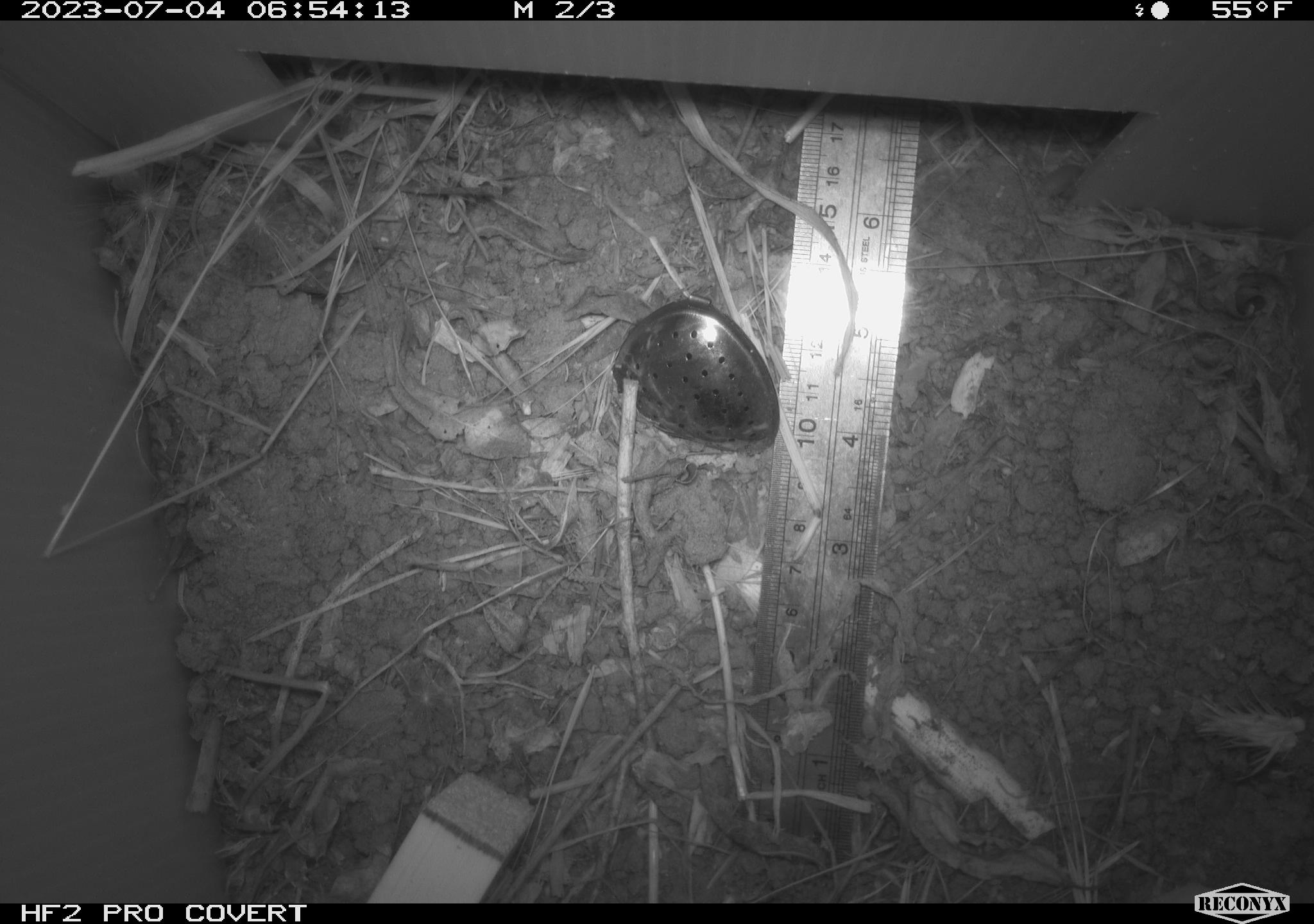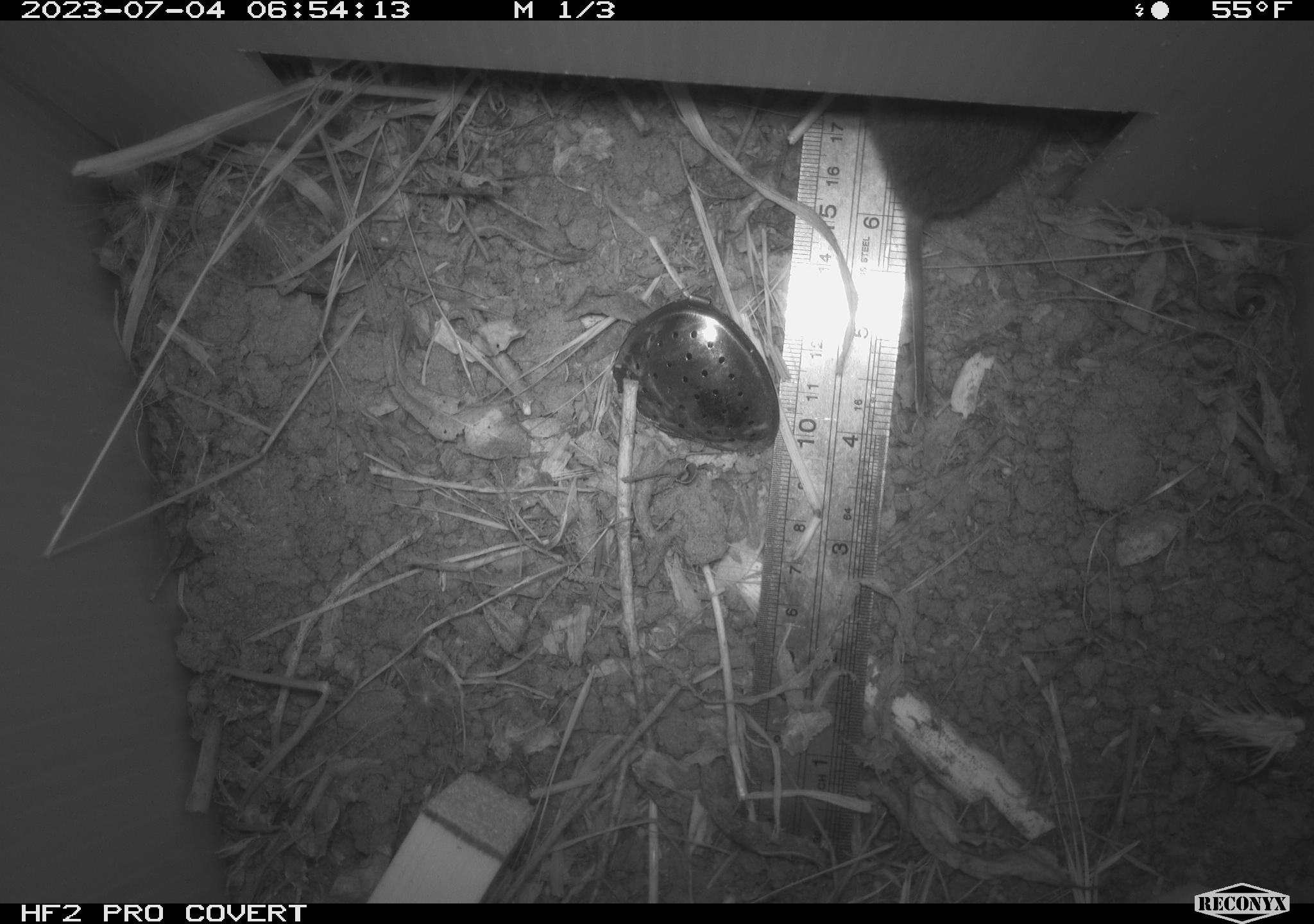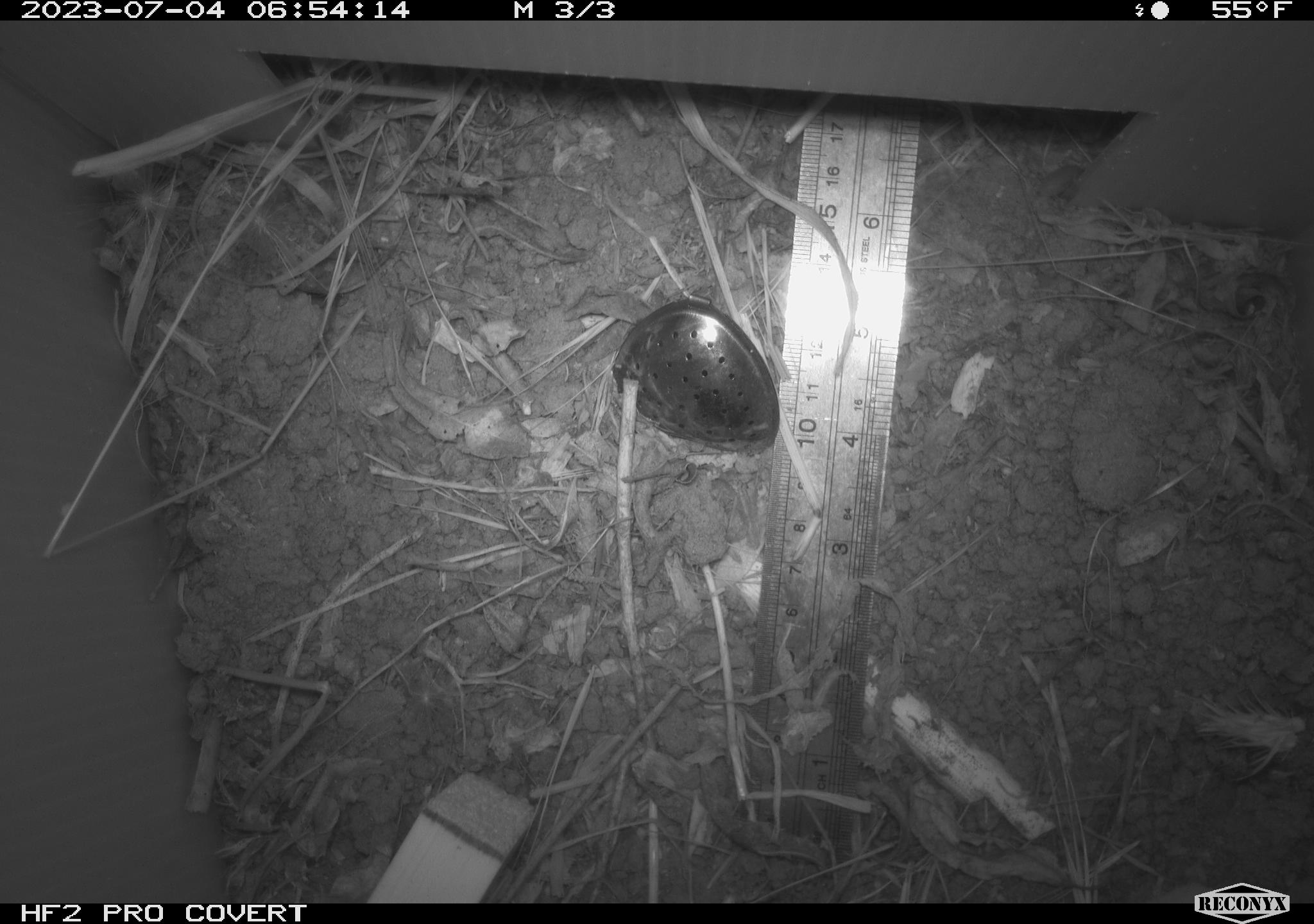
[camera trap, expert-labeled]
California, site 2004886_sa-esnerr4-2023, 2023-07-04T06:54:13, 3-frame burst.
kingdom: Animalia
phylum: Chordata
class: Mammalia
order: Rodentia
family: Cricetidae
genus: Microtus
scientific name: Microtus californicus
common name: california vole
California vole (Microtus californicus).